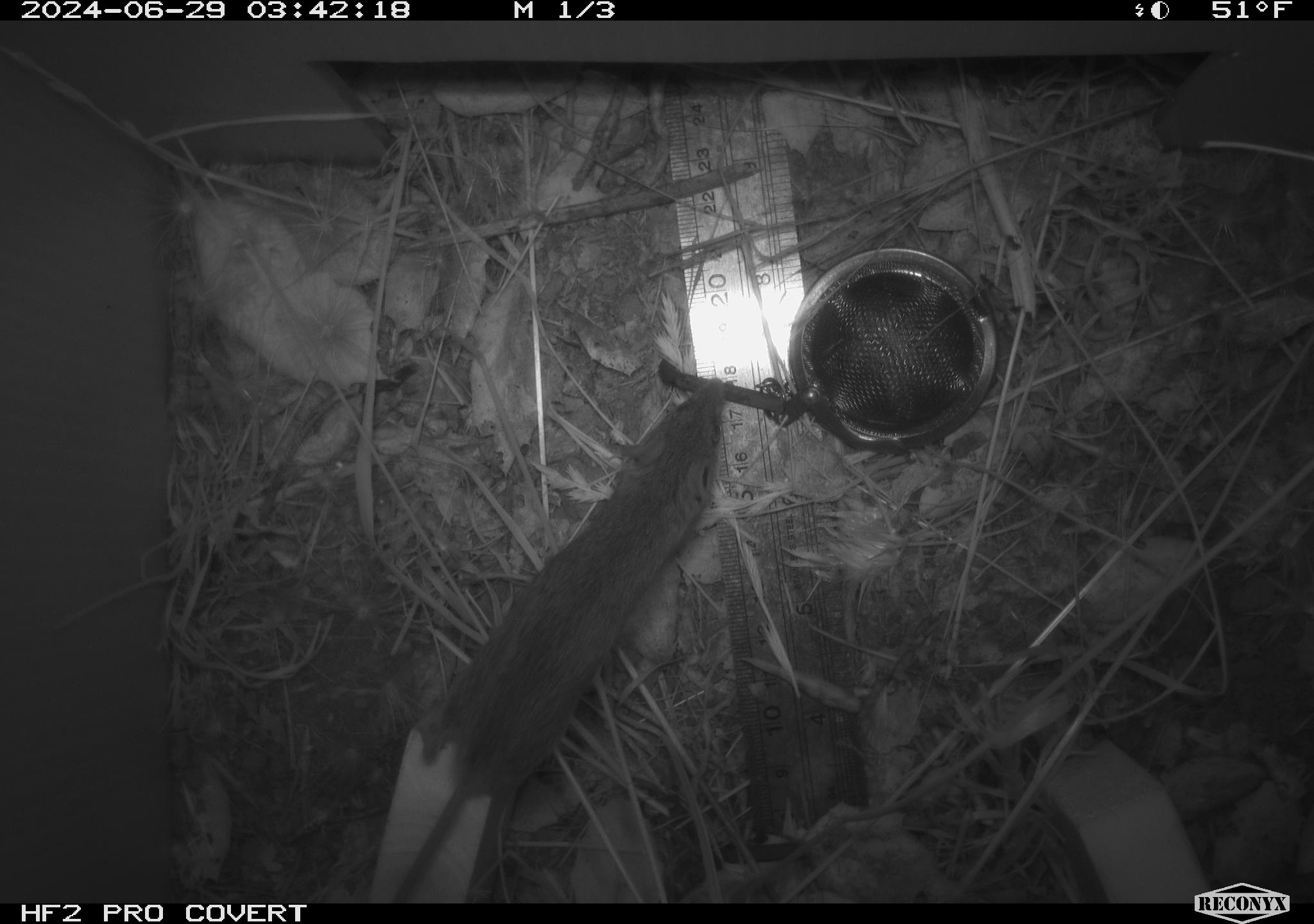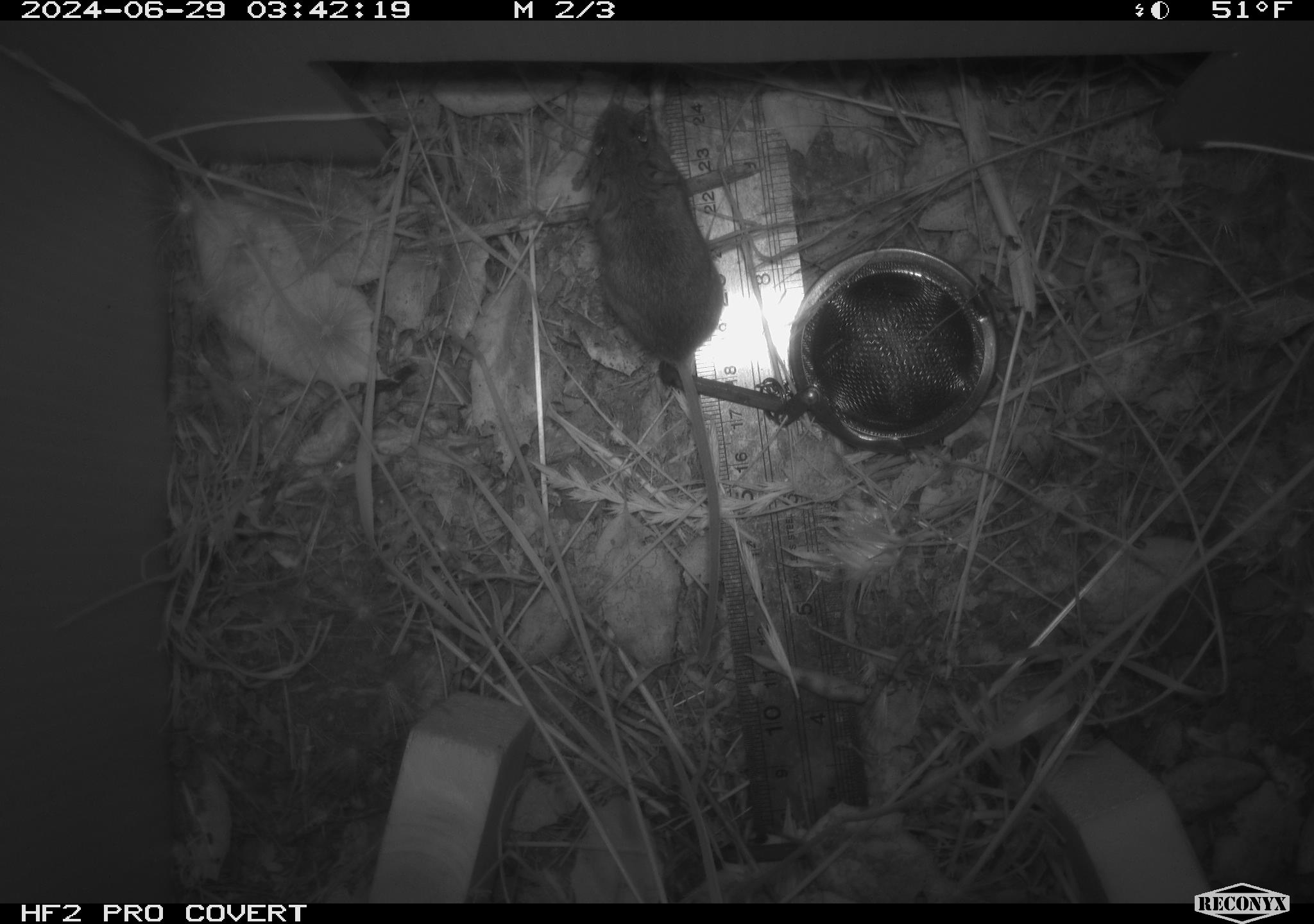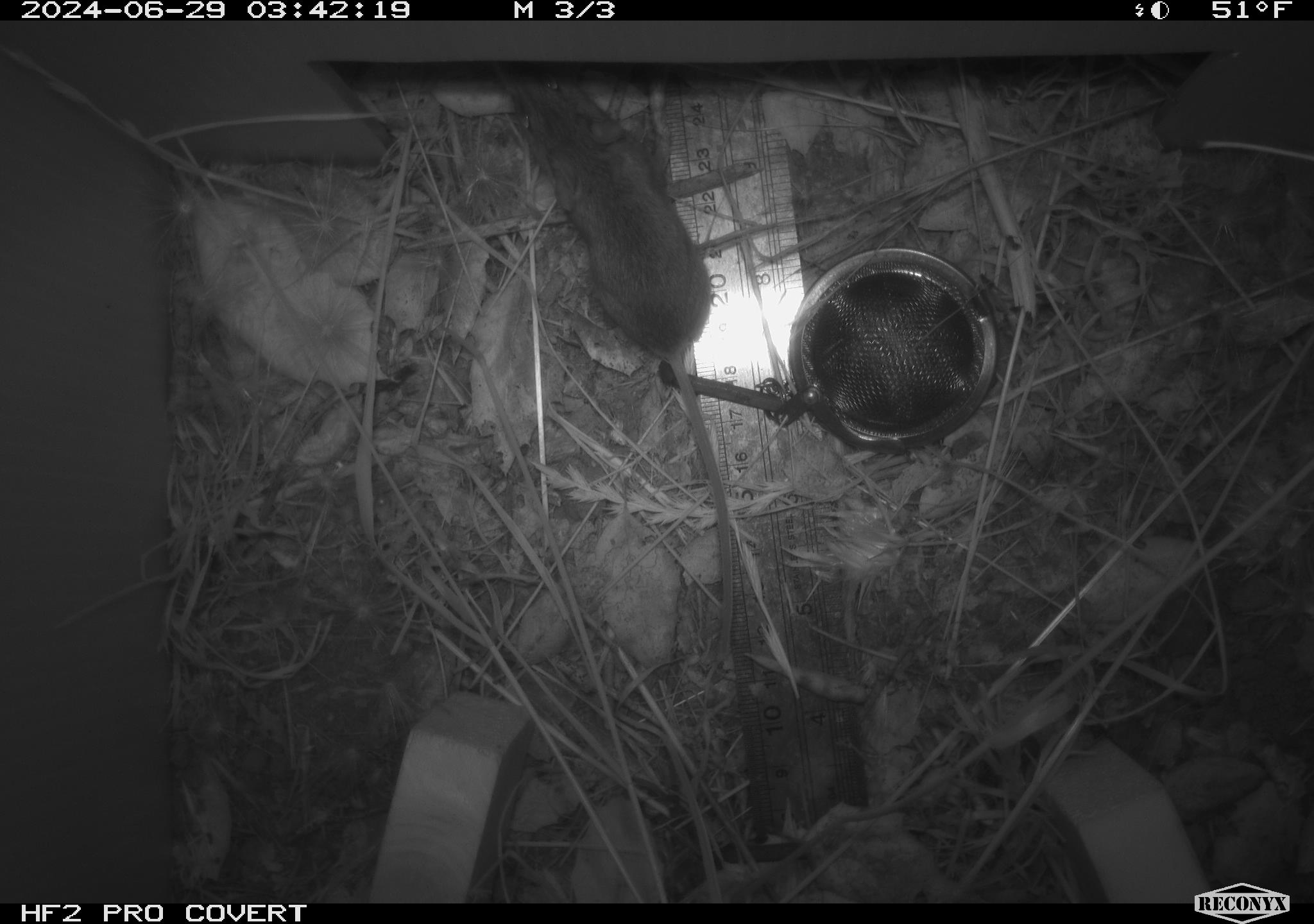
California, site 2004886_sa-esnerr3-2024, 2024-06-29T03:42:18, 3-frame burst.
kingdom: Animalia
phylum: Chordata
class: Mammalia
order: Rodentia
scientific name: Rodentia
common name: rodent